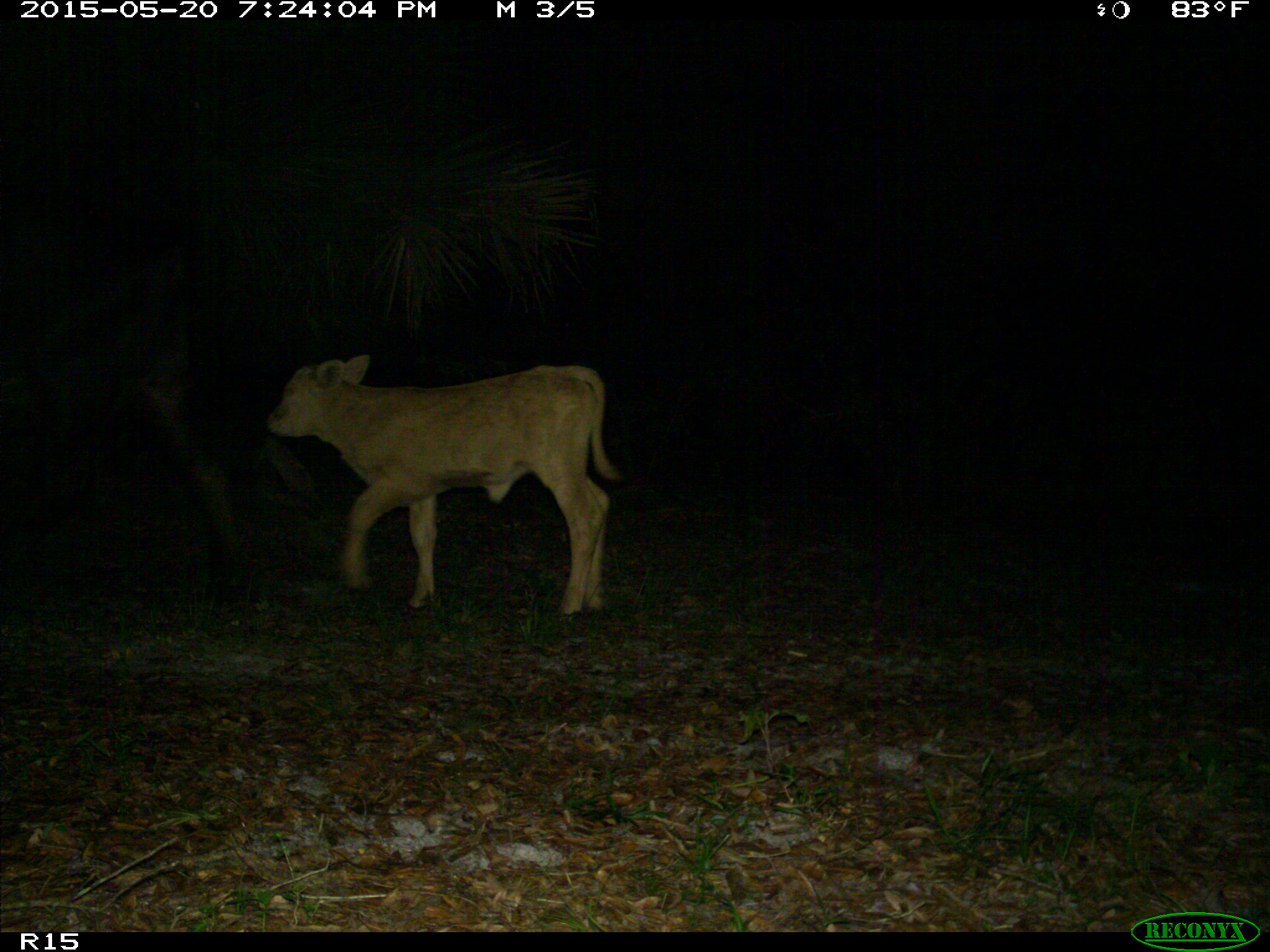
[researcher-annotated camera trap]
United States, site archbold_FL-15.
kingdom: Animalia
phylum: Chordata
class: Mammalia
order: Artiodactyla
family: Bovidae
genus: Bos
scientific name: Bos taurus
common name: domestic cow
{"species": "Bos taurus (domestic cow)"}